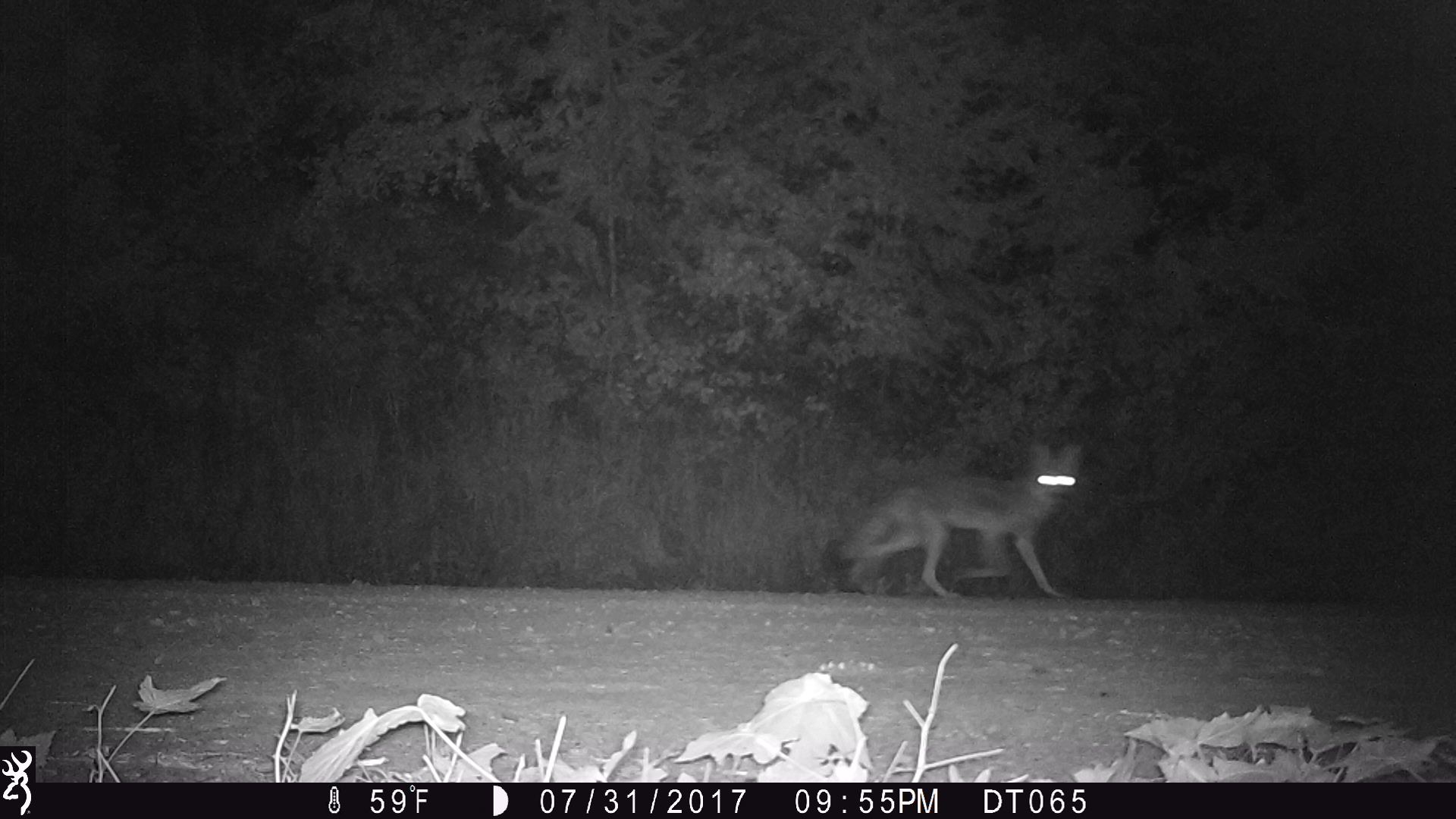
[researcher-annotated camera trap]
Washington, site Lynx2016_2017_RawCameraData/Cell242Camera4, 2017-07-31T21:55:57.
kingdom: Animalia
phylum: Chordata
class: Mammalia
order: Carnivora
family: Canidae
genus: Canis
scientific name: Canis latrans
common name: coyote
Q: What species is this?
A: Canis latrans (coyote).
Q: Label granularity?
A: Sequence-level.